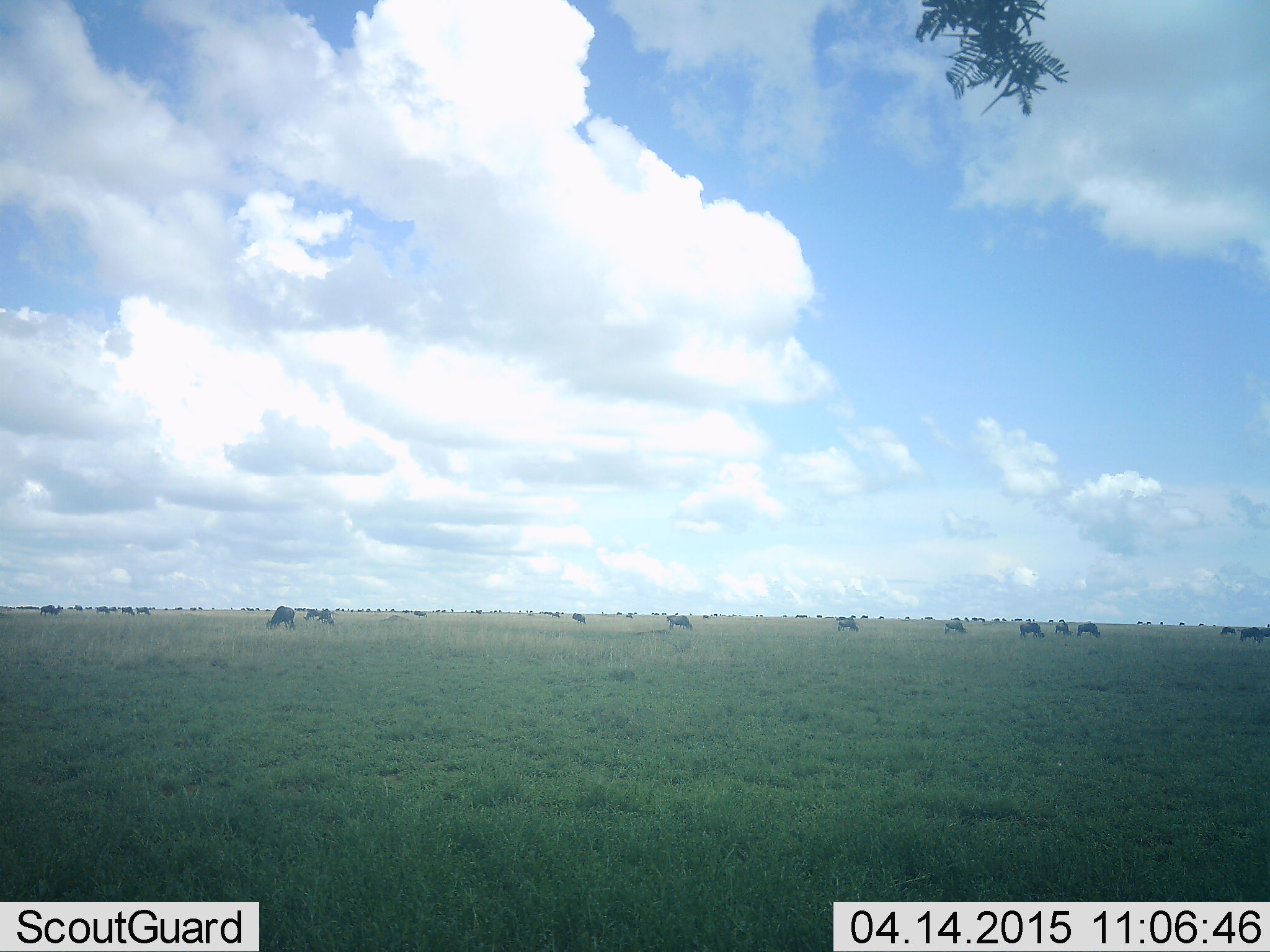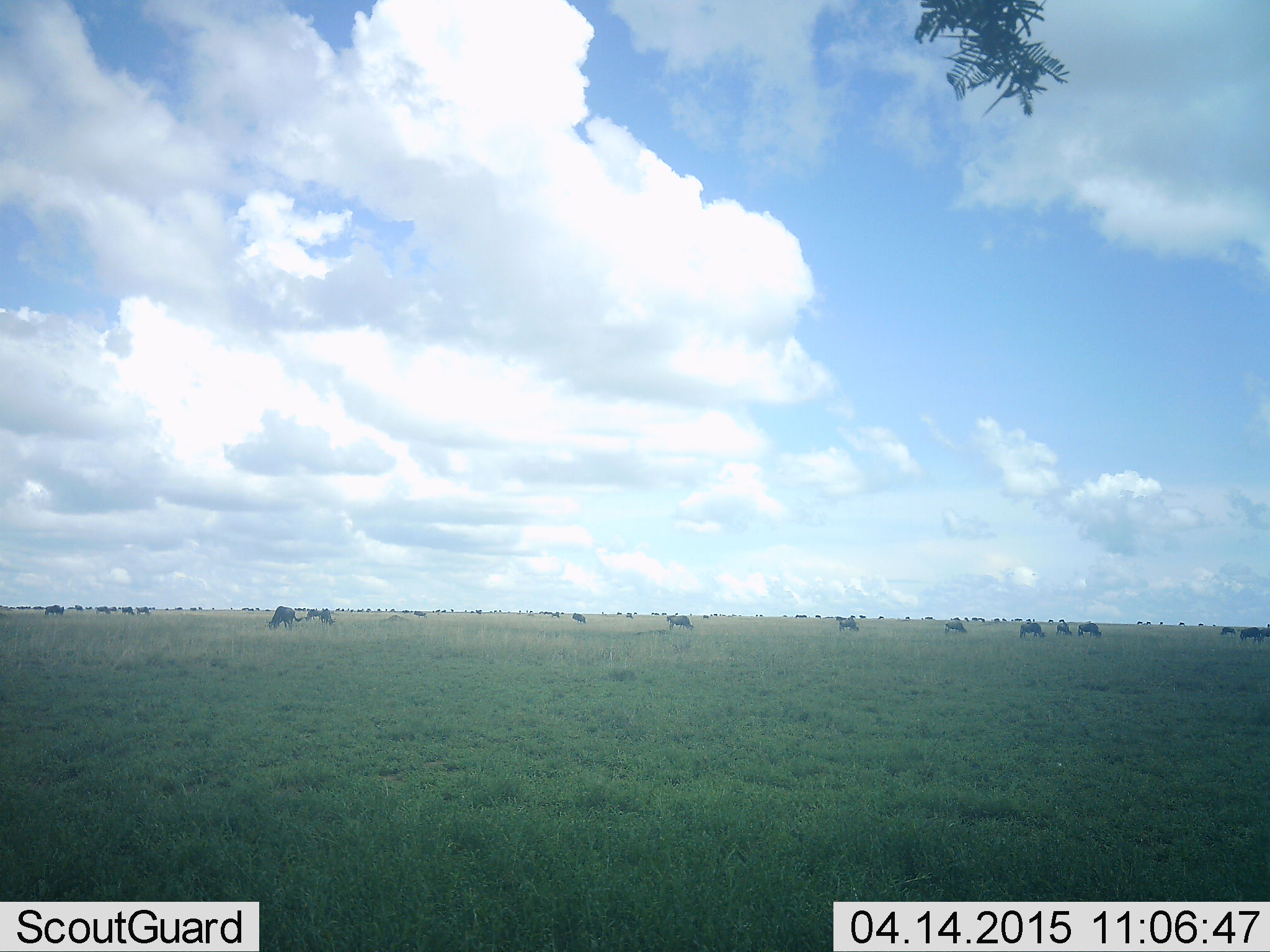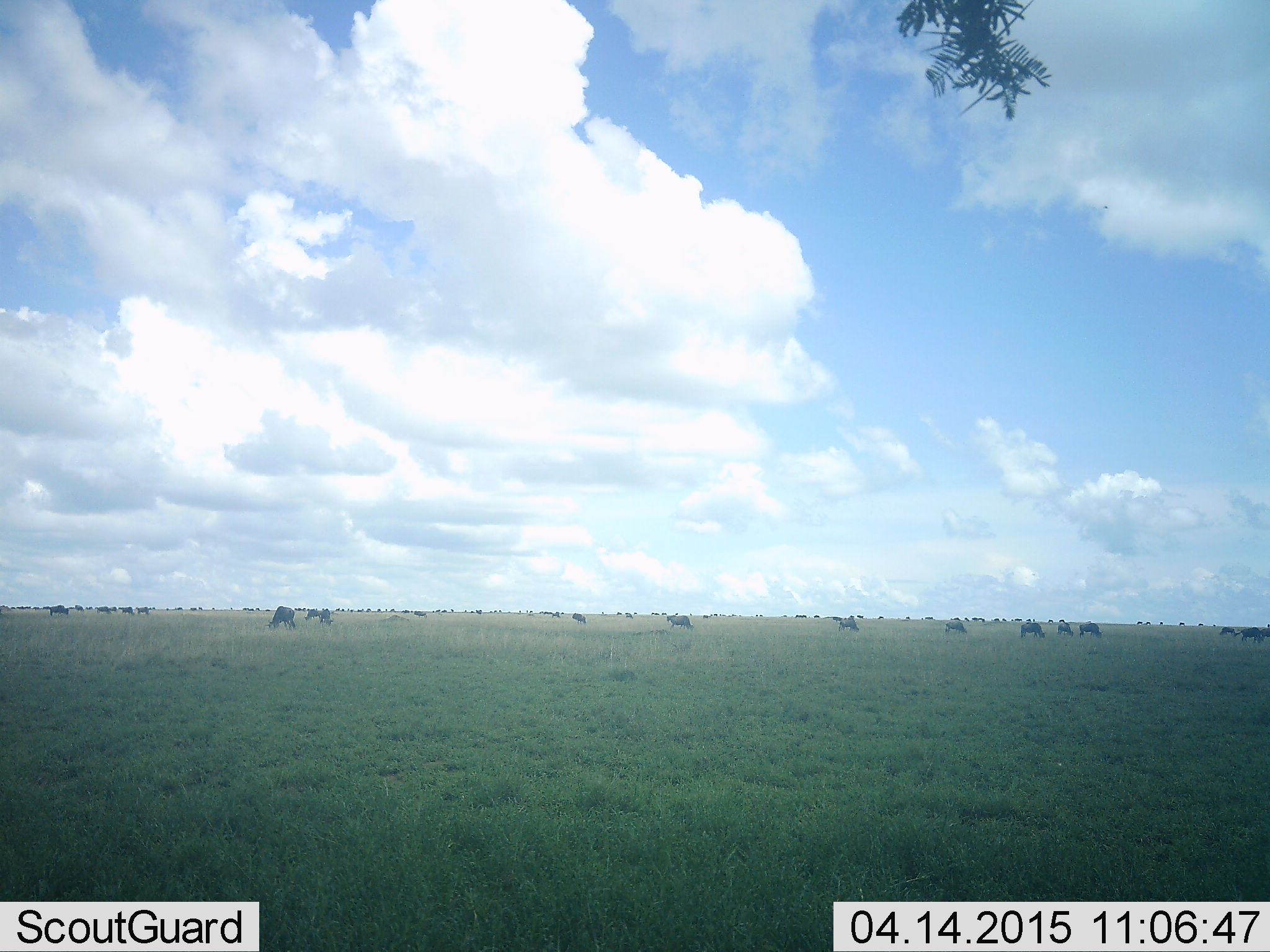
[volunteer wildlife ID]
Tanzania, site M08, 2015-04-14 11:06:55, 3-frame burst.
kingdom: Animalia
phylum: Chordata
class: Mammalia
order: Artiodactyla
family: Bovidae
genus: Connochaetes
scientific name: Connochaetes taurinus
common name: blue wildebeest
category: wildebeest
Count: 11-50.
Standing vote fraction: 10%.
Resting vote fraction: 0%.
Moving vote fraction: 0%.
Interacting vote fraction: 0%.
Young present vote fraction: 0%.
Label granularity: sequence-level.